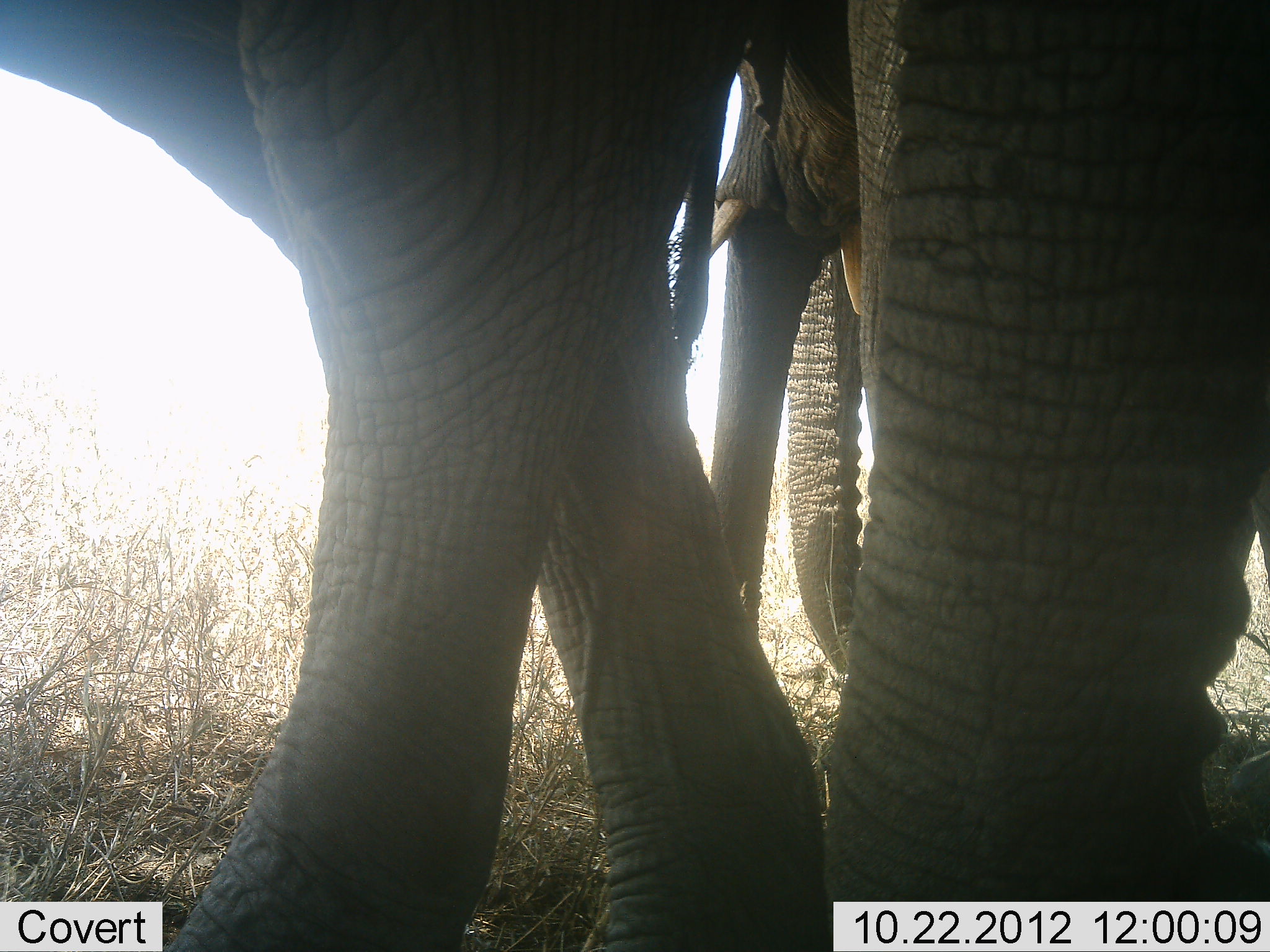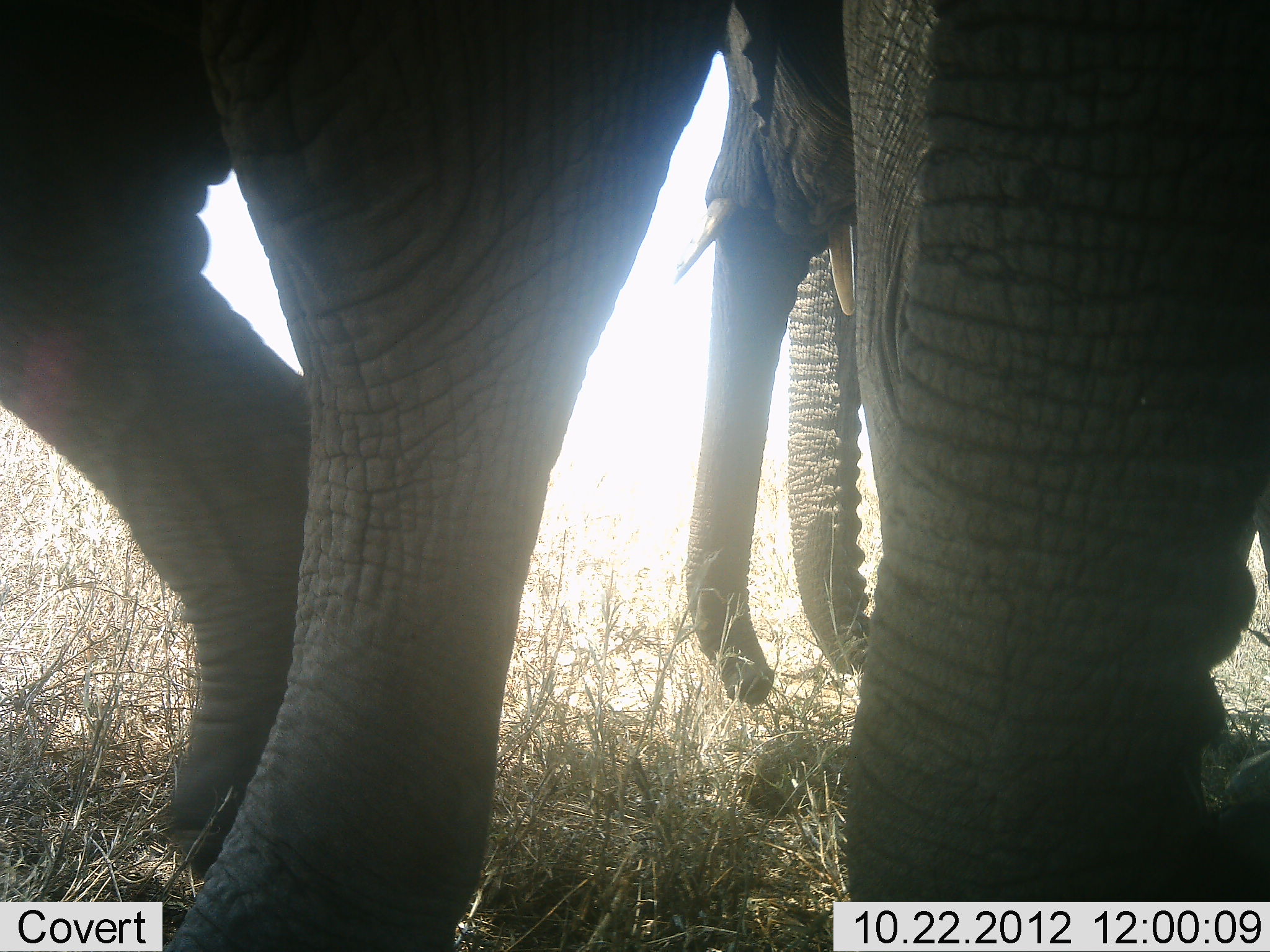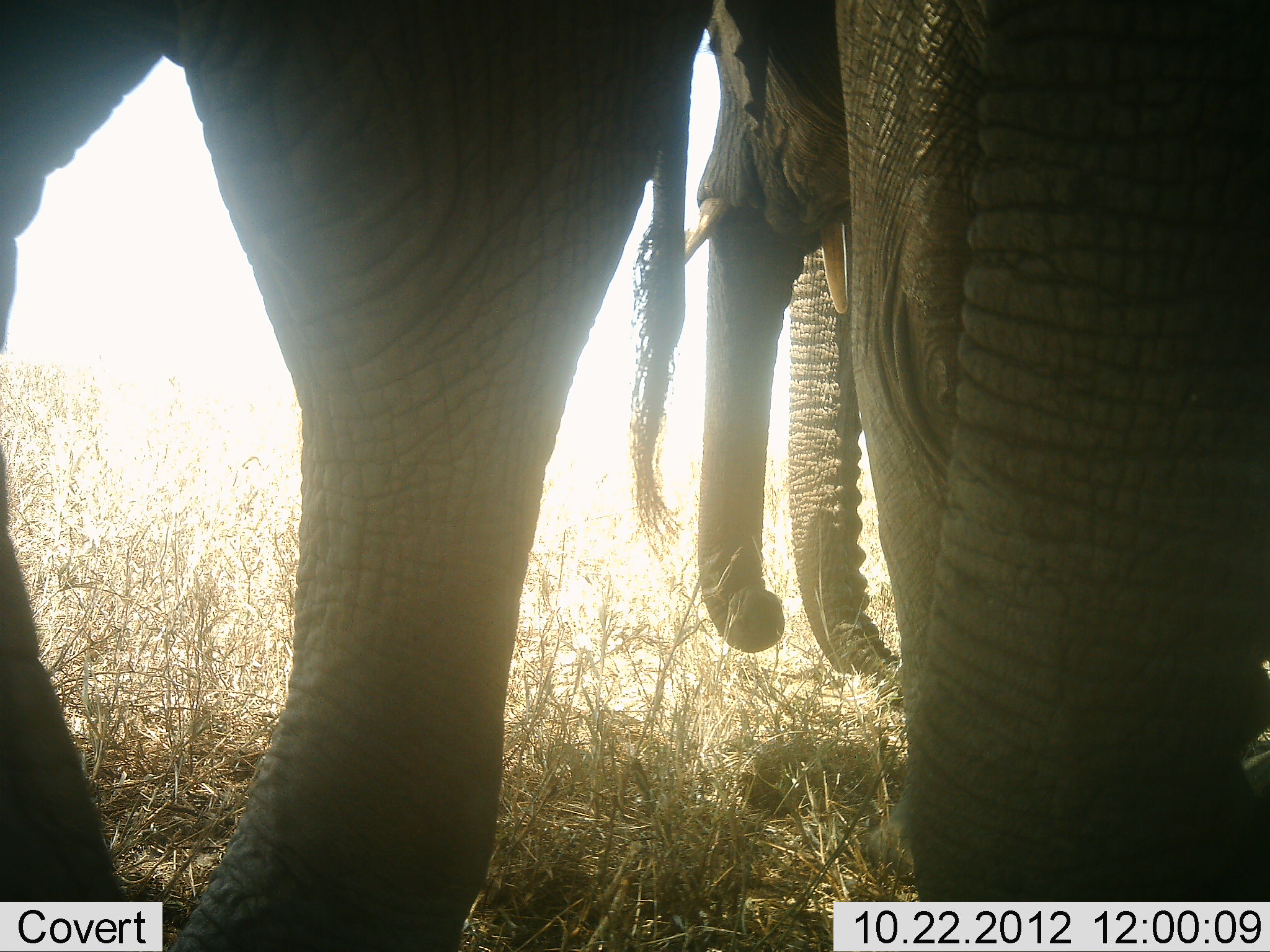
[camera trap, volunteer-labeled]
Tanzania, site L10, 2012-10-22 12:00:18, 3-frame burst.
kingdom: Animalia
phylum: Chordata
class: Mammalia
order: Proboscidea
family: Elephantidae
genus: Loxodonta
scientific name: Loxodonta africana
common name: african bush elephant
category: elephant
Elephant (african bush elephant) (Loxodonta africana), count 3. Behavior (volunteer vote fractions): standing 90%, resting 0%, moving 10%, interacting 0%. Young present (vote fraction): 10%. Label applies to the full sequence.